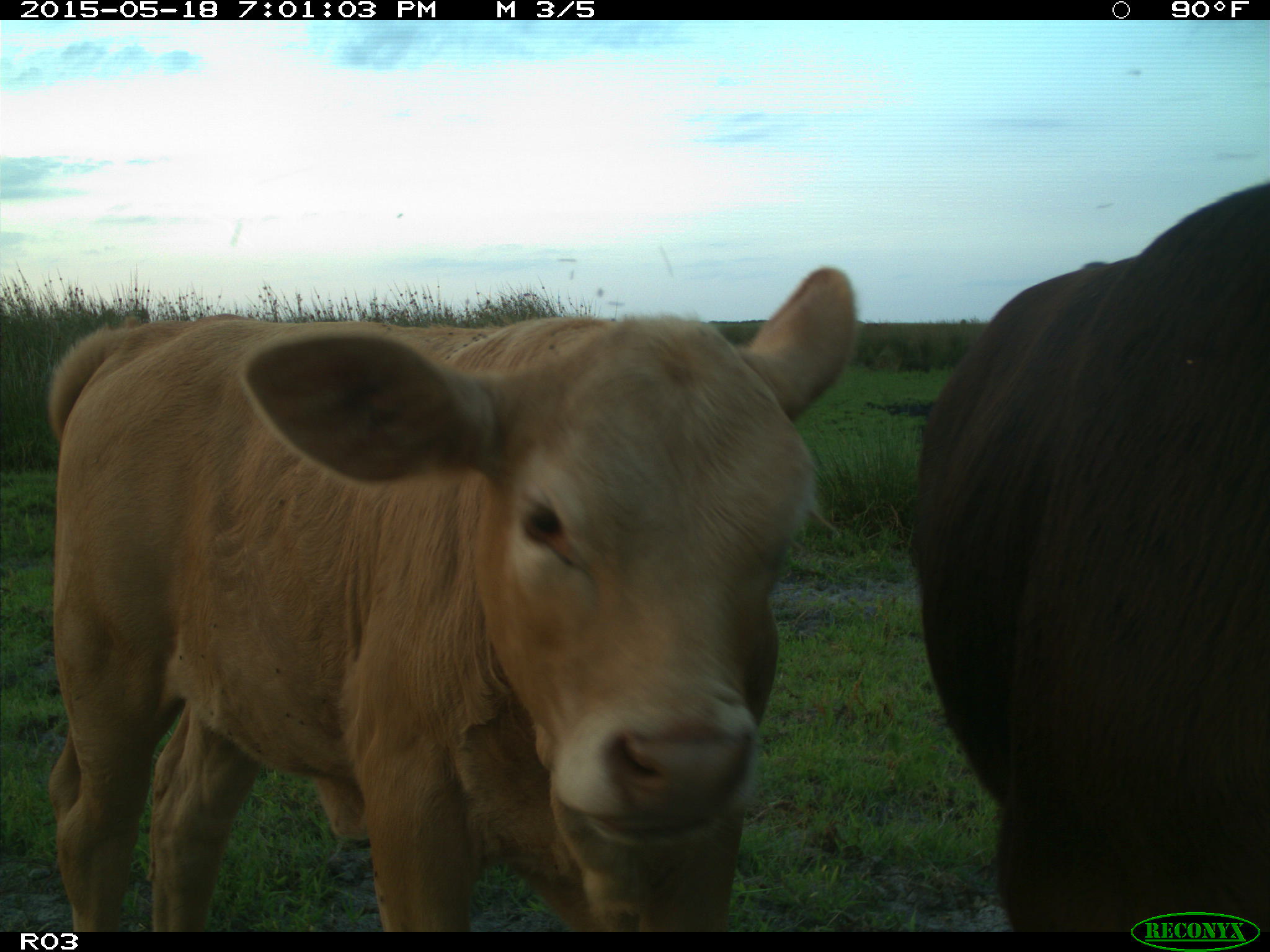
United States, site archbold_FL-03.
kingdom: Animalia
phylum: Chordata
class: Mammalia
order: Artiodactyla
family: Bovidae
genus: Bos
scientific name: Bos taurus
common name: domestic cow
Bos taurus (domestic cow).